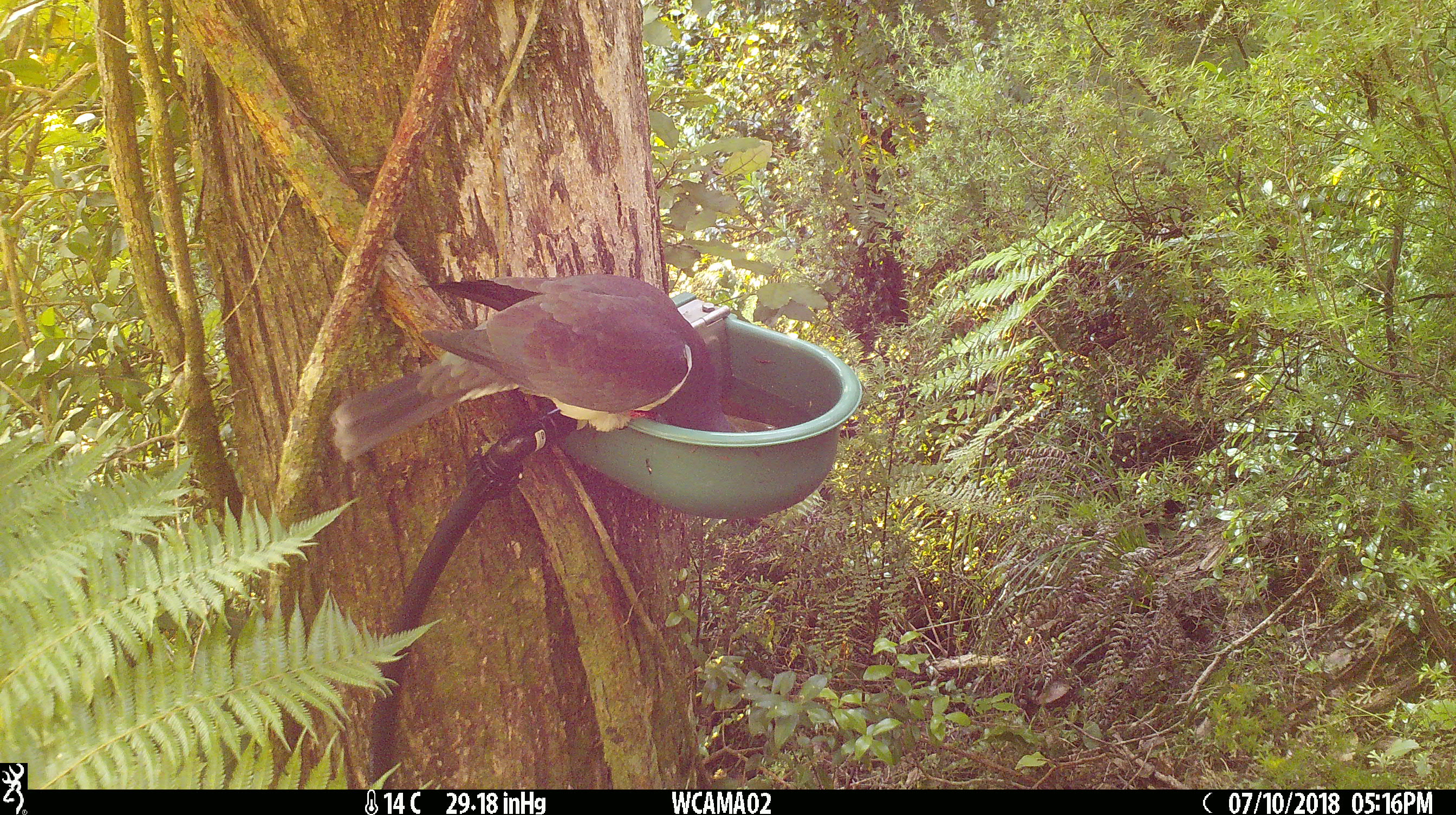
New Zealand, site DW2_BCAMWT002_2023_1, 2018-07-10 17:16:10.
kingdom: Animalia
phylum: Chordata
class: Aves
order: Columbiformes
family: Columbidae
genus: Hemiphaga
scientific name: Hemiphaga novaeseelandiae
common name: new zealand pigeon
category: kereru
Kereru (new zealand pigeon) (Hemiphaga novaeseelandiae).